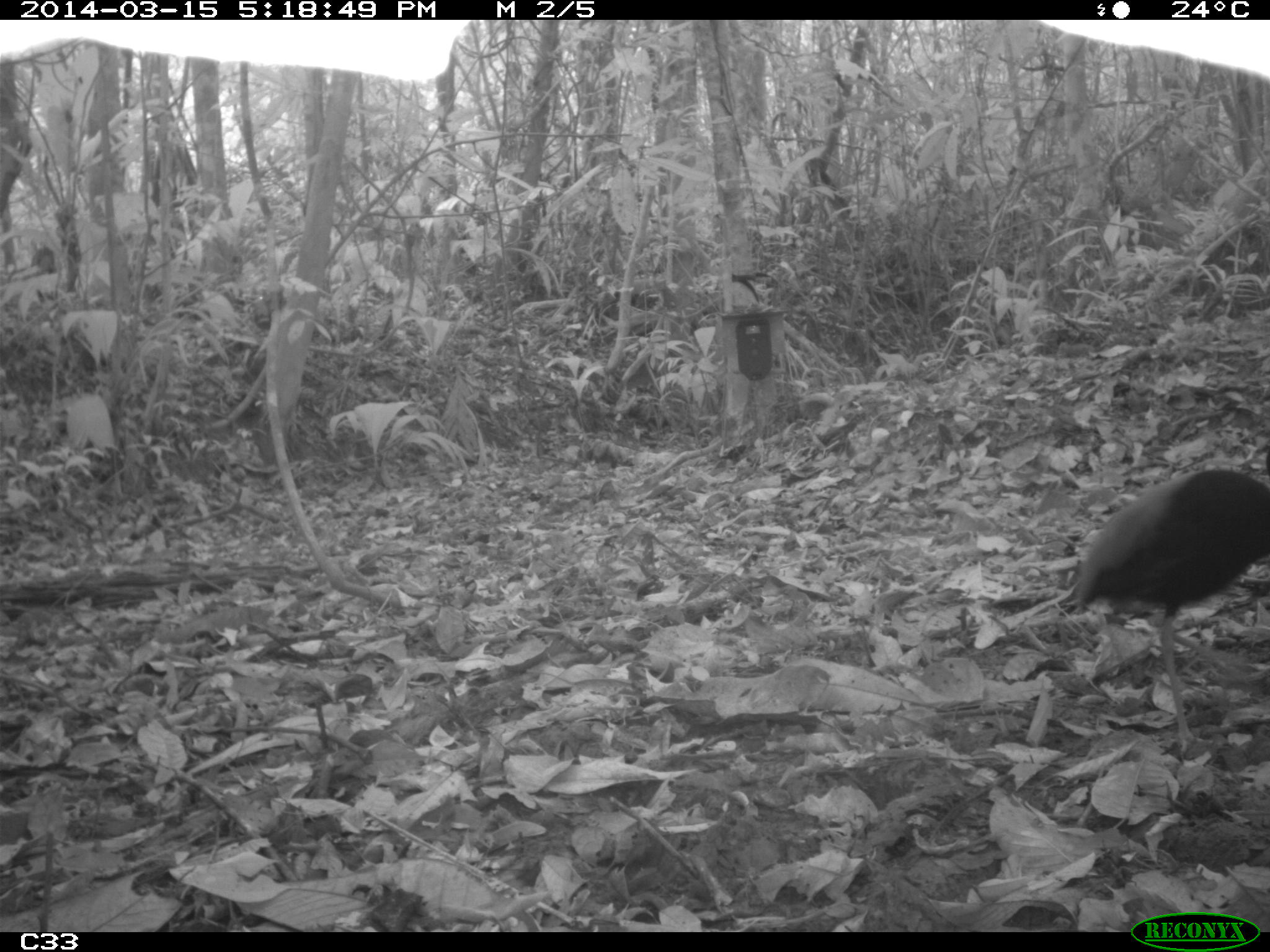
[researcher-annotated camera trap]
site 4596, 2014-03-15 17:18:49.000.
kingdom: Animalia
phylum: Chordata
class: Aves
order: Gruiformes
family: Psophiidae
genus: Psophia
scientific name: Psophia crepitans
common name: gray-winged trumpeter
Psophia crepitans (gray-winged trumpeter), count 2, age adult.